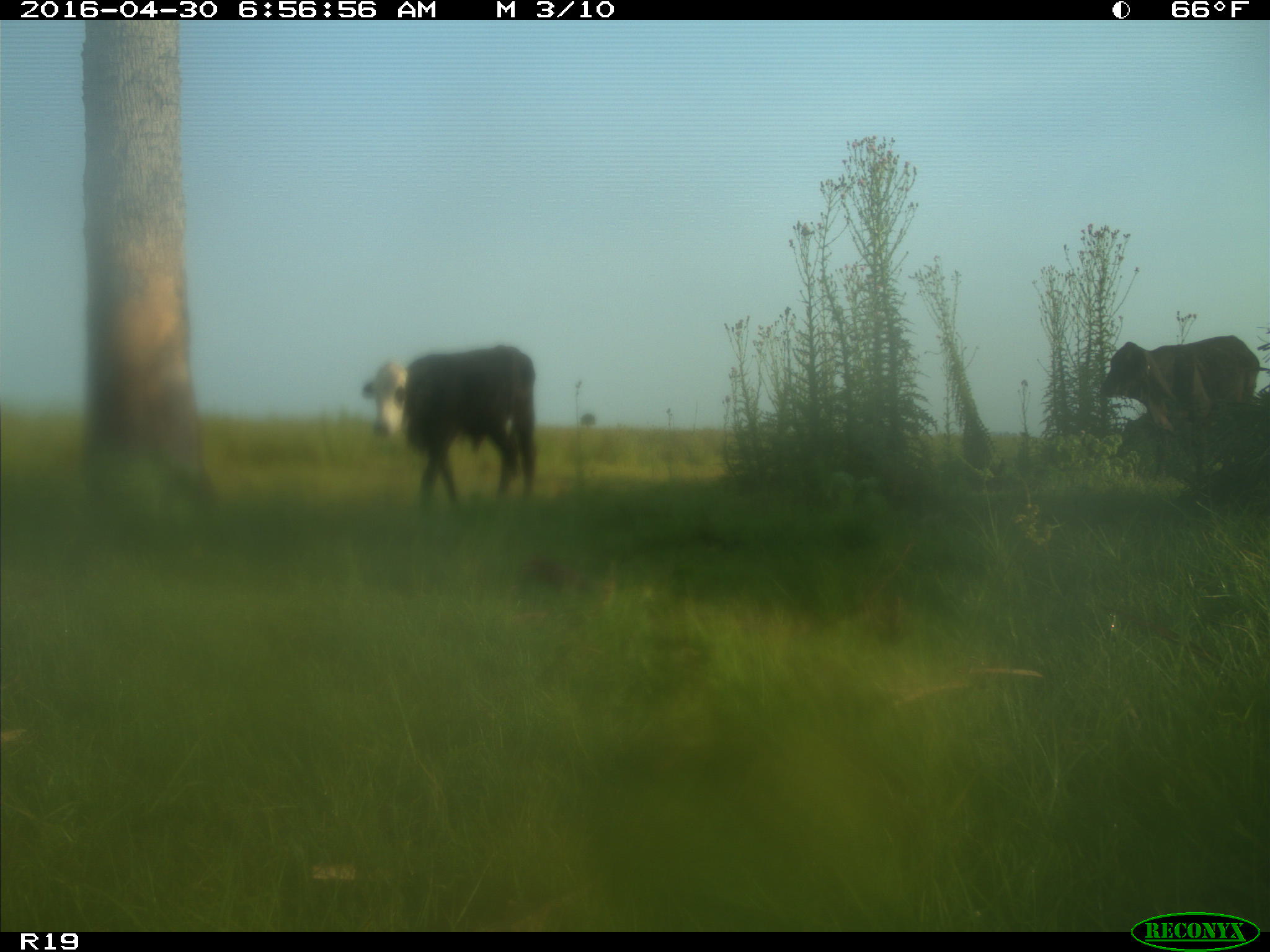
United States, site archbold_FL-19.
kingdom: Animalia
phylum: Chordata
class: Mammalia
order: Artiodactyla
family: Bovidae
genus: Bos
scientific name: Bos taurus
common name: domestic cow